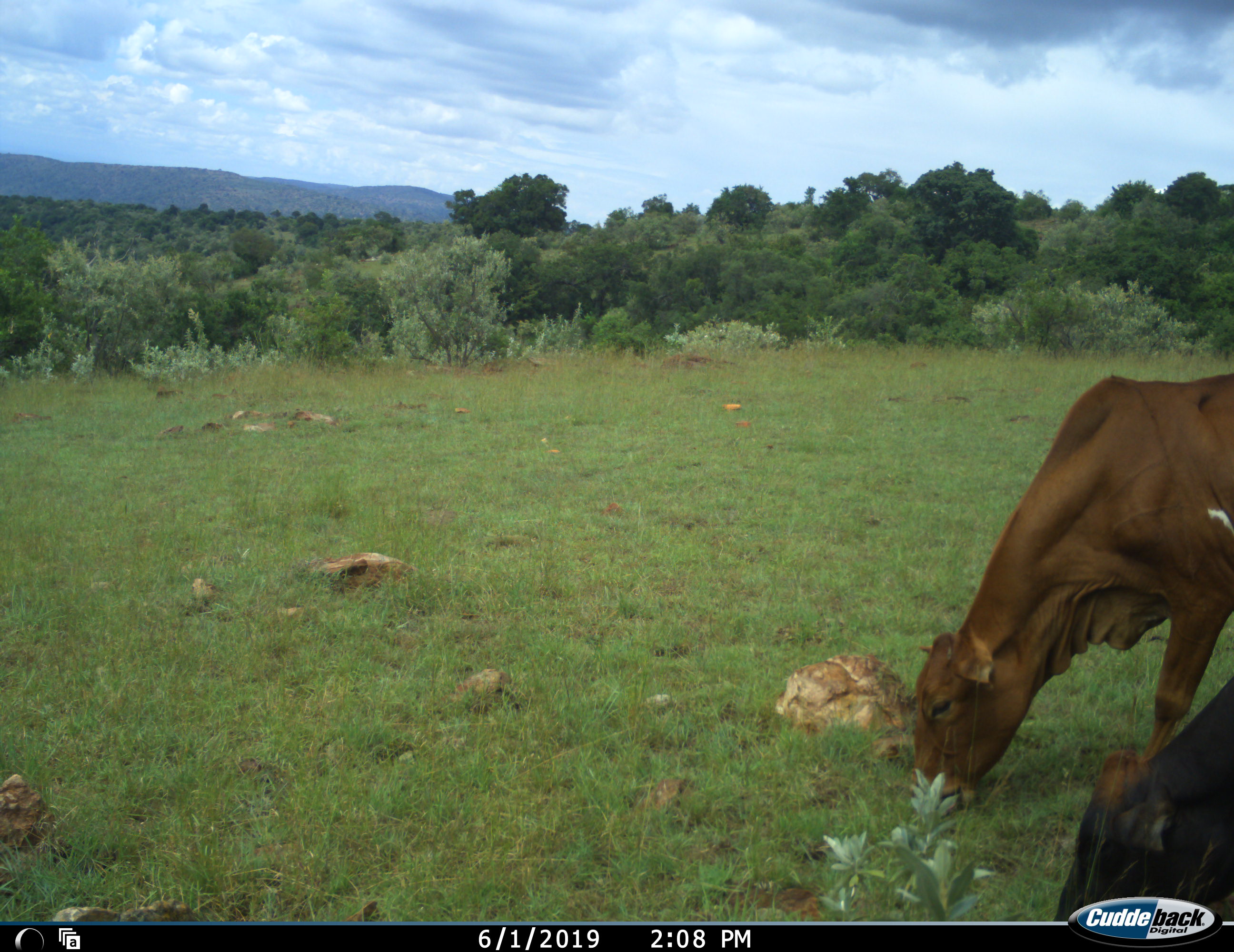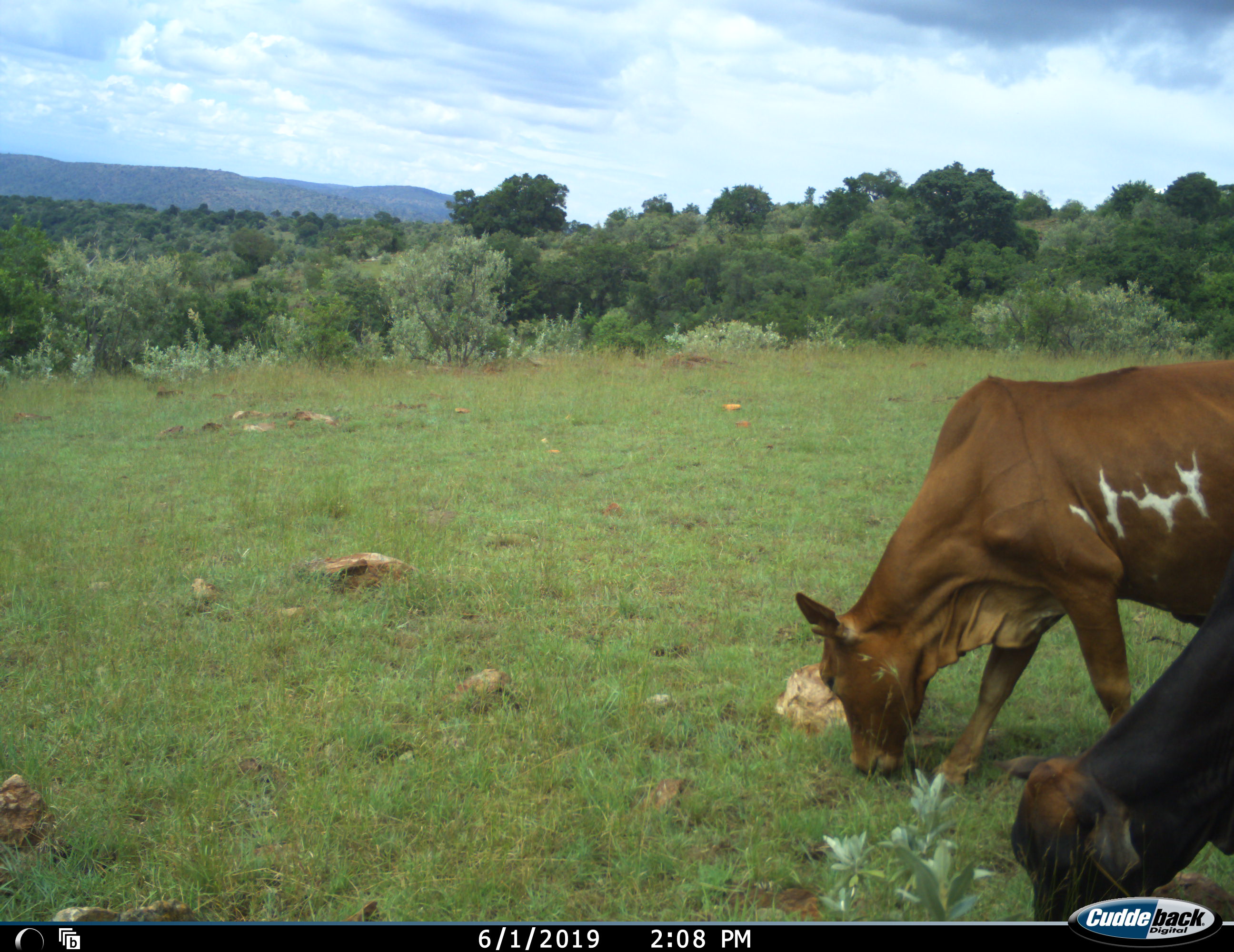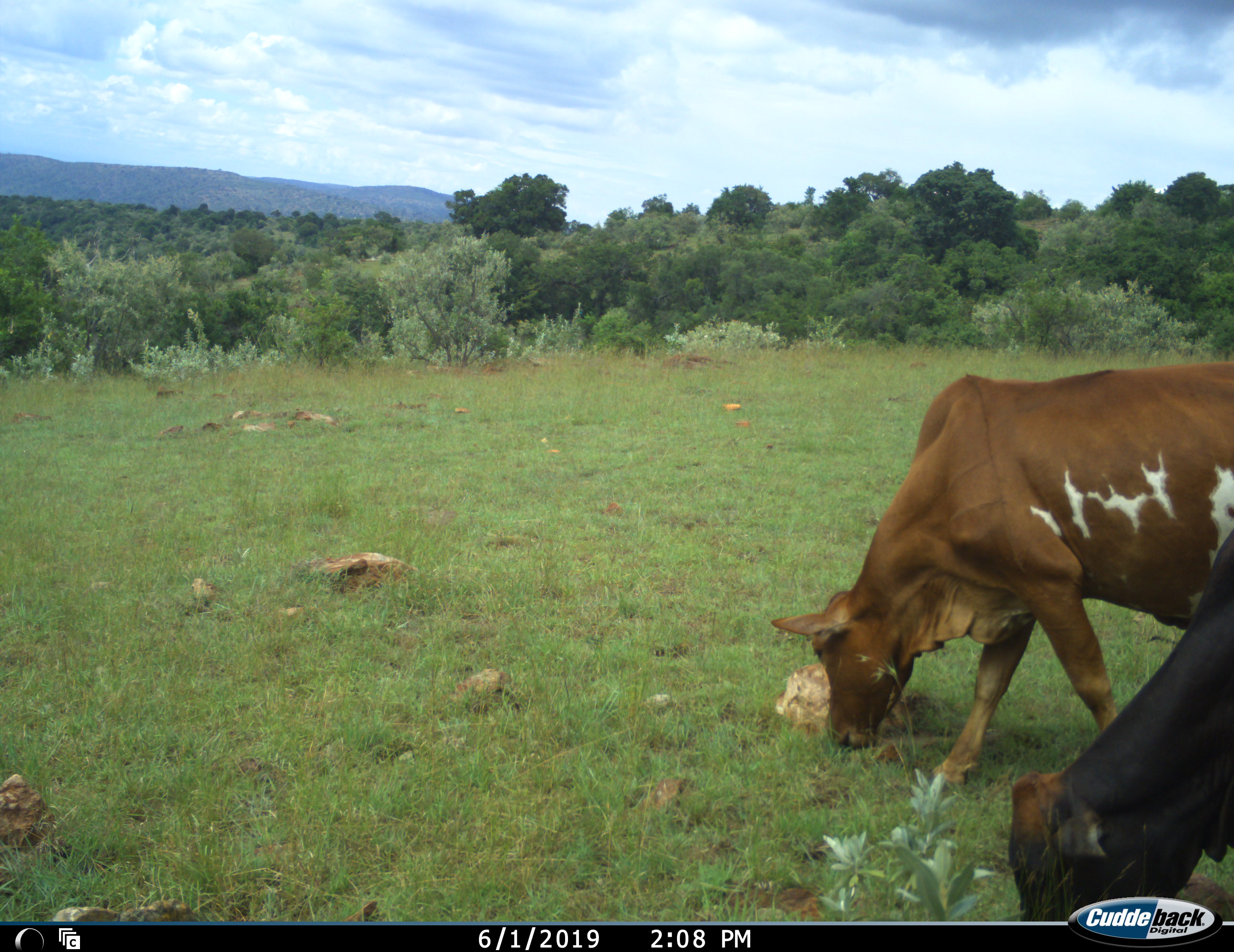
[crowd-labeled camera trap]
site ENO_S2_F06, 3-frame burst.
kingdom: Animalia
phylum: Chordata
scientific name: Vertebrata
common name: domestic animal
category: domesticanimal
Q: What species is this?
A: Domesticanimal (domestic animal) (Vertebrata).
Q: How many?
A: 2.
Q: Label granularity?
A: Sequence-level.